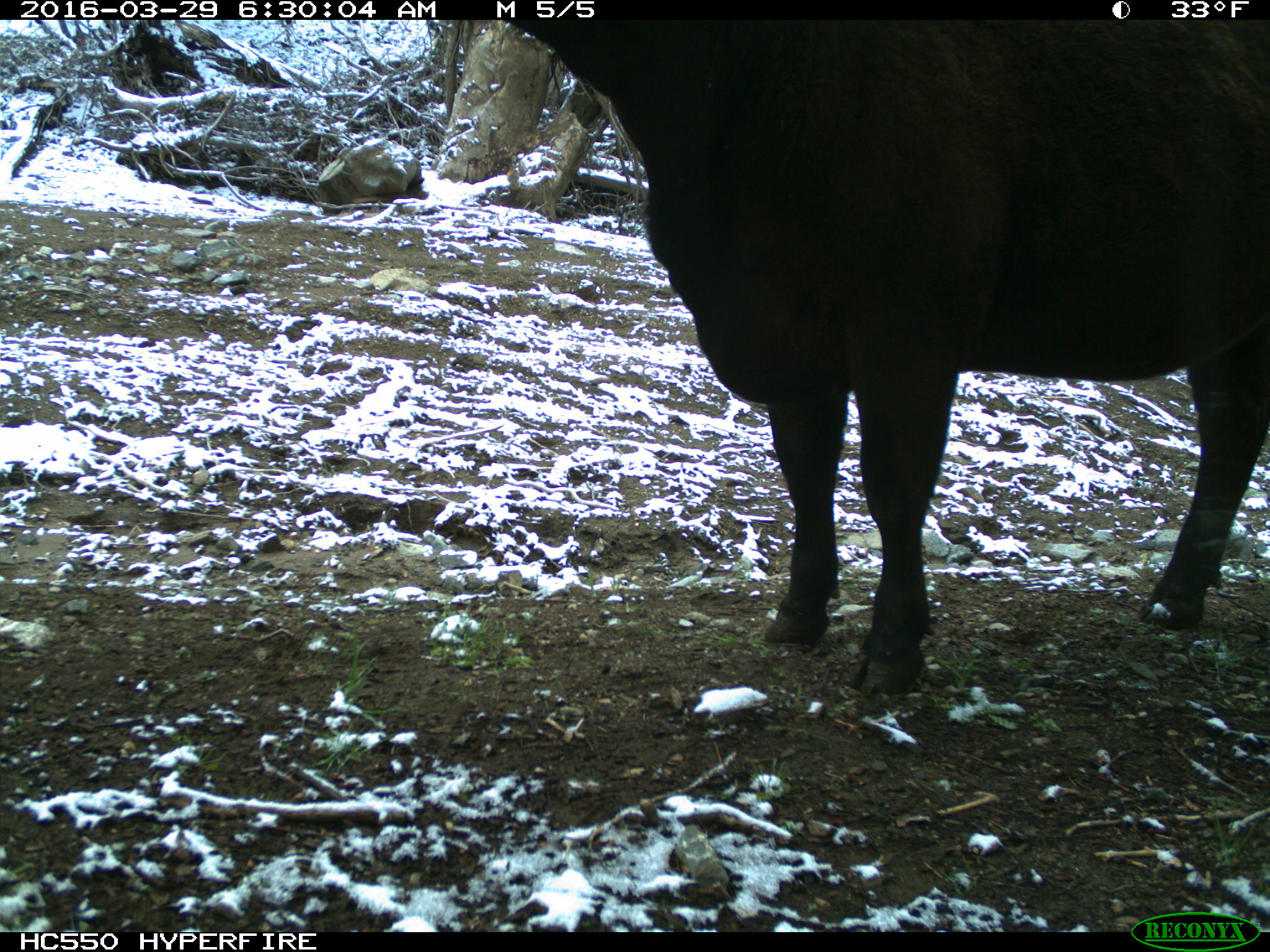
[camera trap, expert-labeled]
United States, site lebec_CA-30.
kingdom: Animalia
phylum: Chordata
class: Mammalia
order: Artiodactyla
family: Bovidae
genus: Bos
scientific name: Bos taurus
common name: domestic cow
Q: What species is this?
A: Bos taurus (domestic cow).